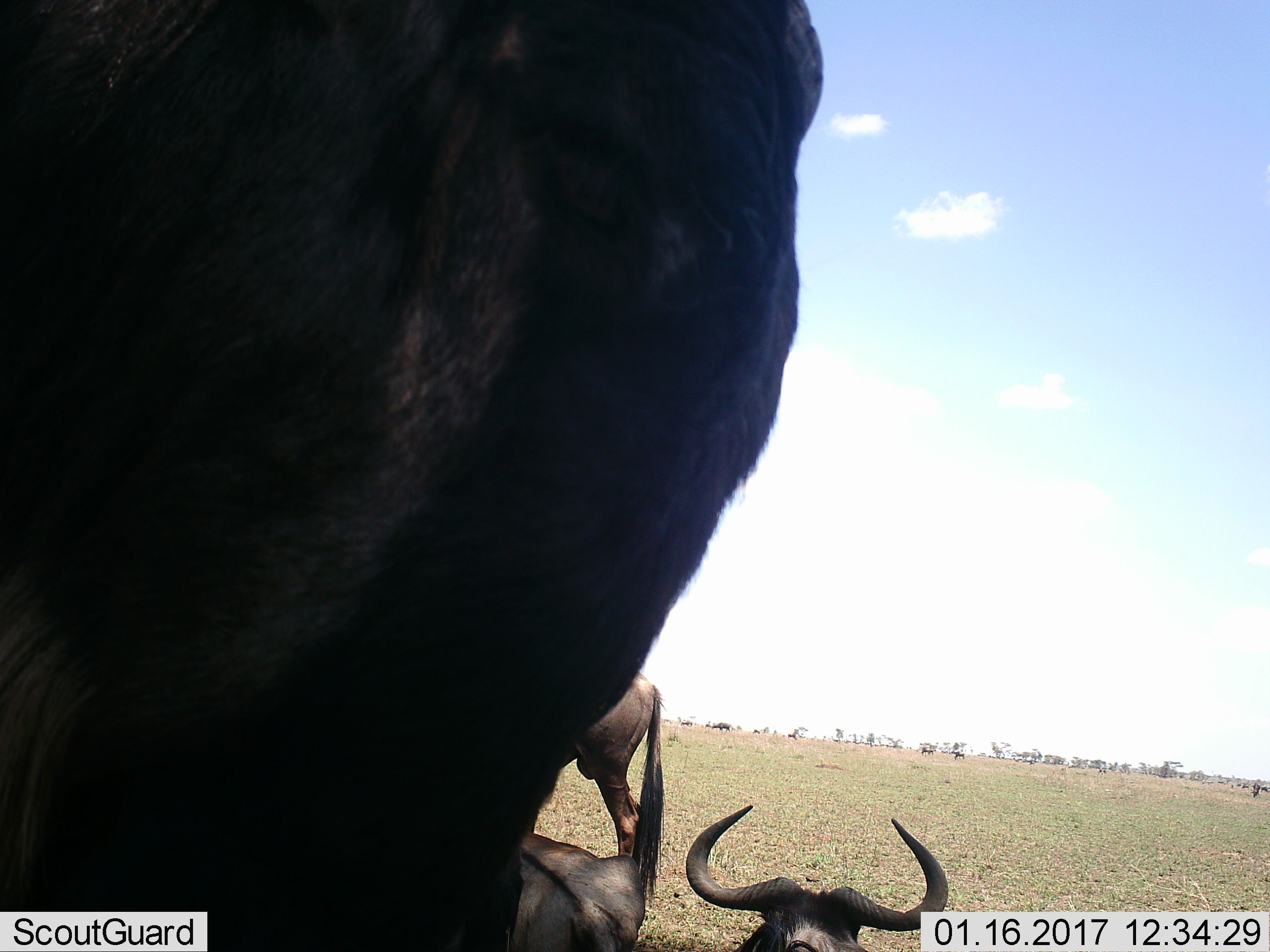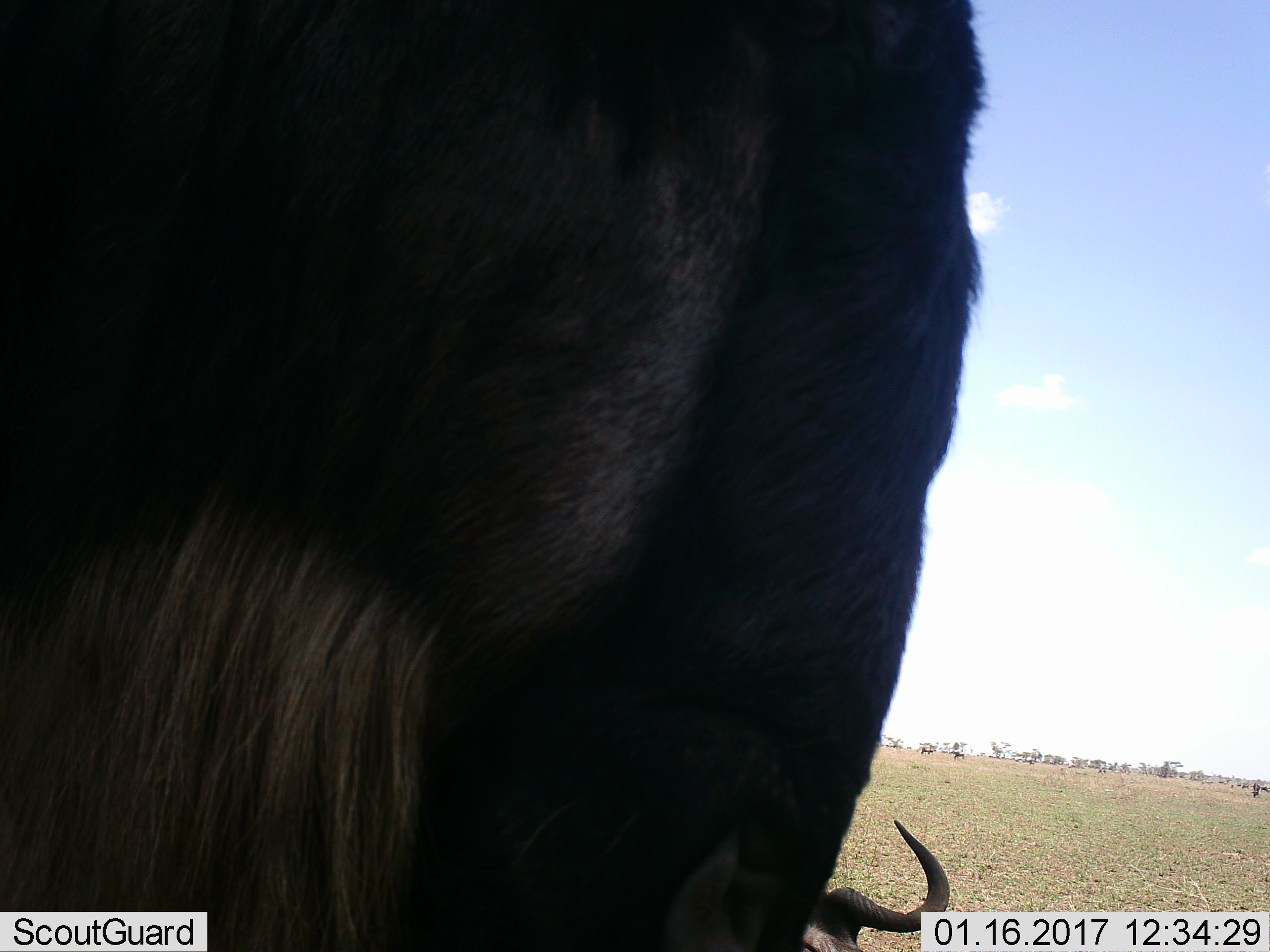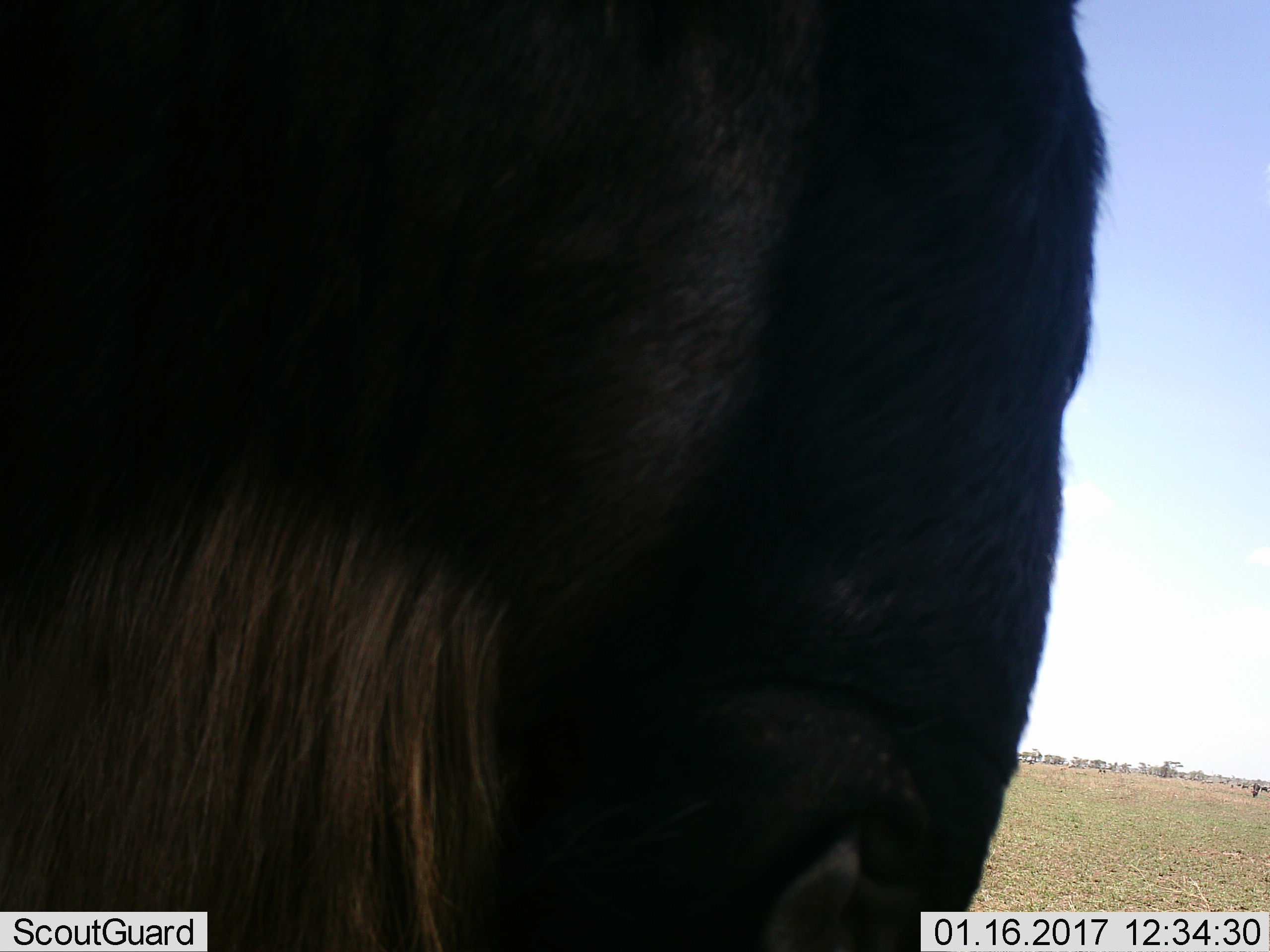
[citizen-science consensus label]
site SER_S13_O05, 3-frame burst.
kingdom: Animalia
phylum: Chordata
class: Mammalia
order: Artiodactyla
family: Bovidae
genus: Connochaetes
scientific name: Connochaetes taurinus taurinus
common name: blue wildebeest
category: wildebeestblue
Wildebeestblue (blue wildebeest) (Connochaetes taurinus taurinus), count 11-50. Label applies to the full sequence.